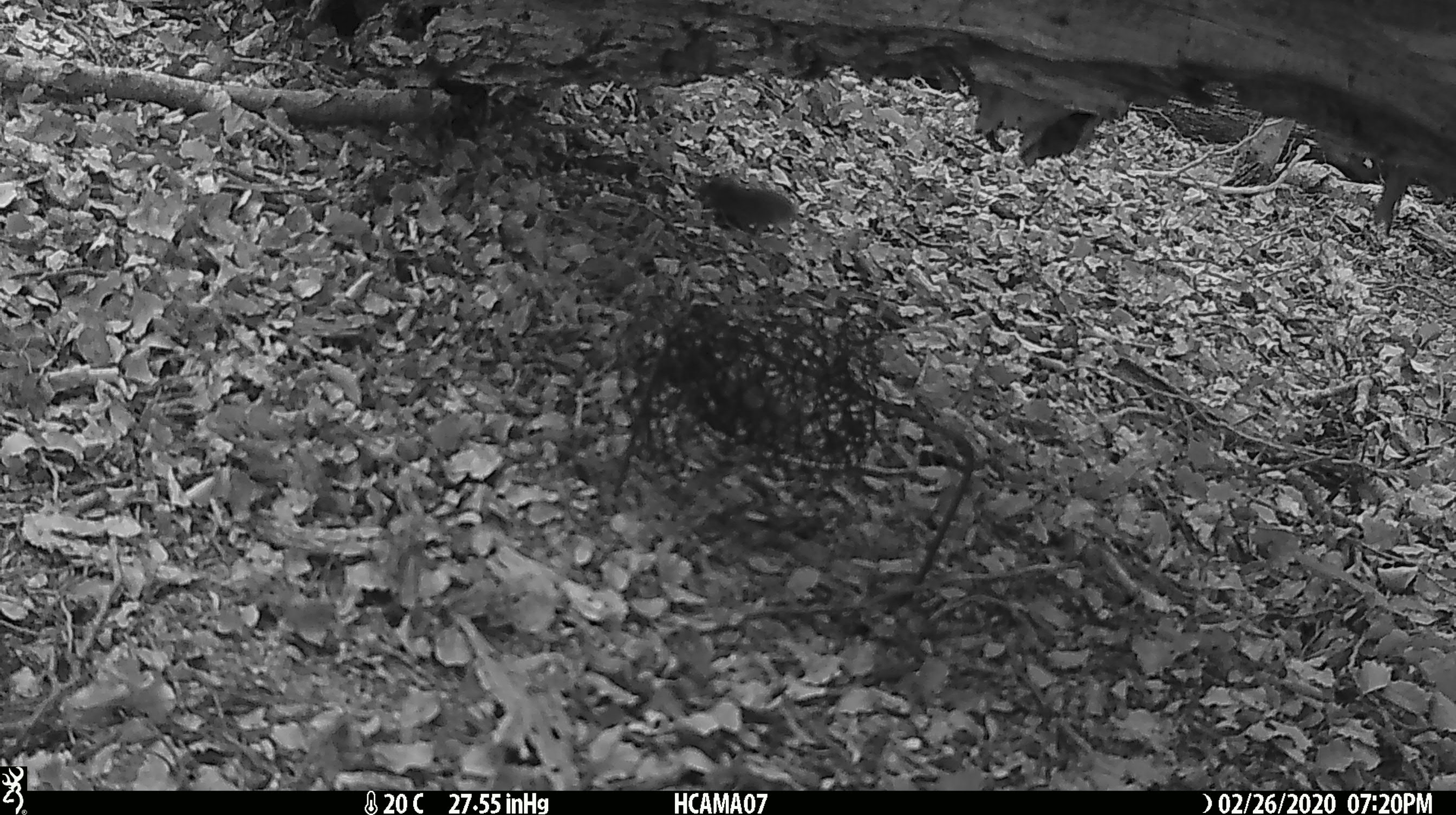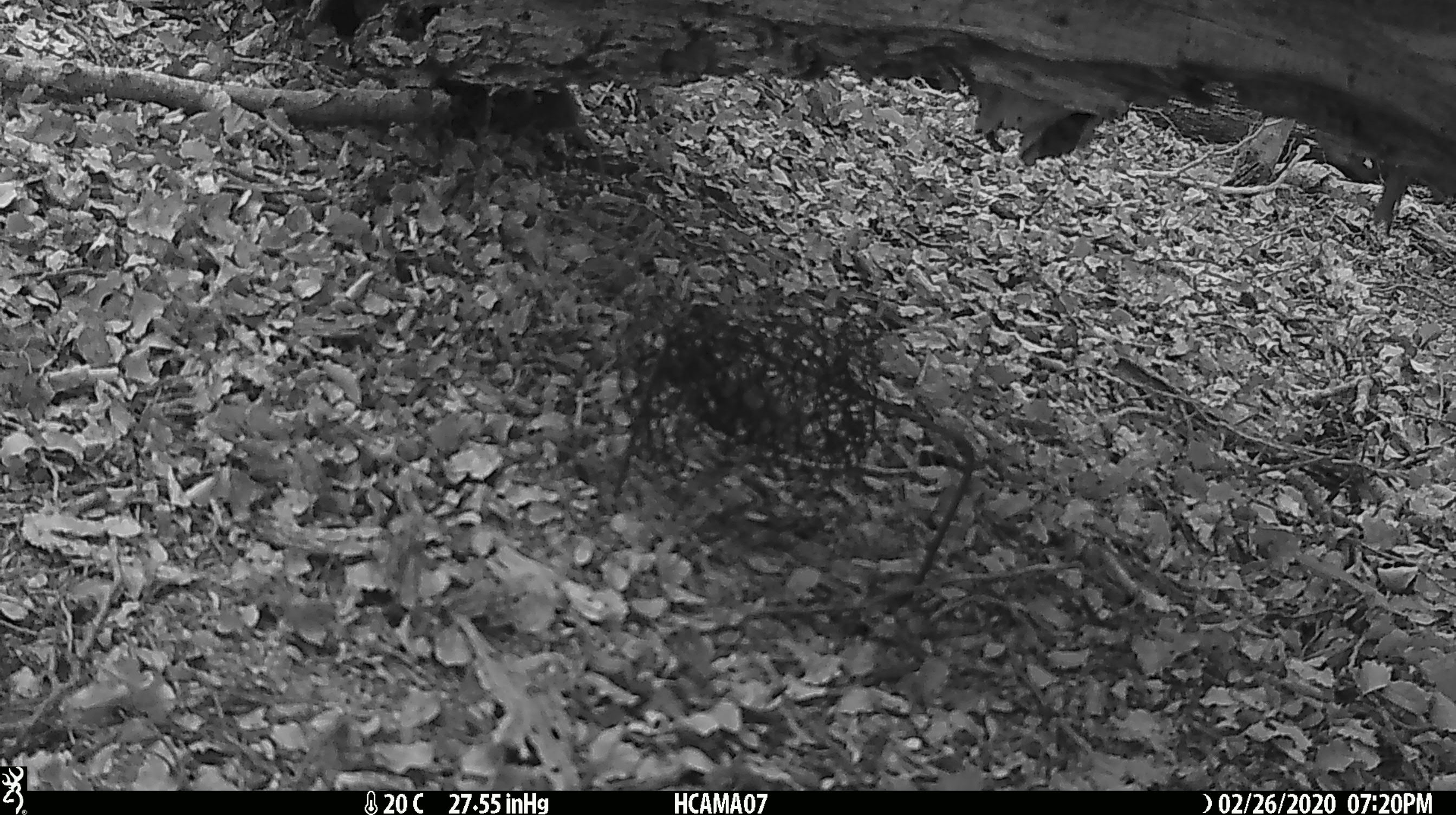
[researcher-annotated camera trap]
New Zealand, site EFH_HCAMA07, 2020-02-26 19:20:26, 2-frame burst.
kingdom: Animalia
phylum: Chordata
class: Mammalia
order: Rodentia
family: Muridae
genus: Mus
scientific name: Mus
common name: mouse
Mouse (Mus).